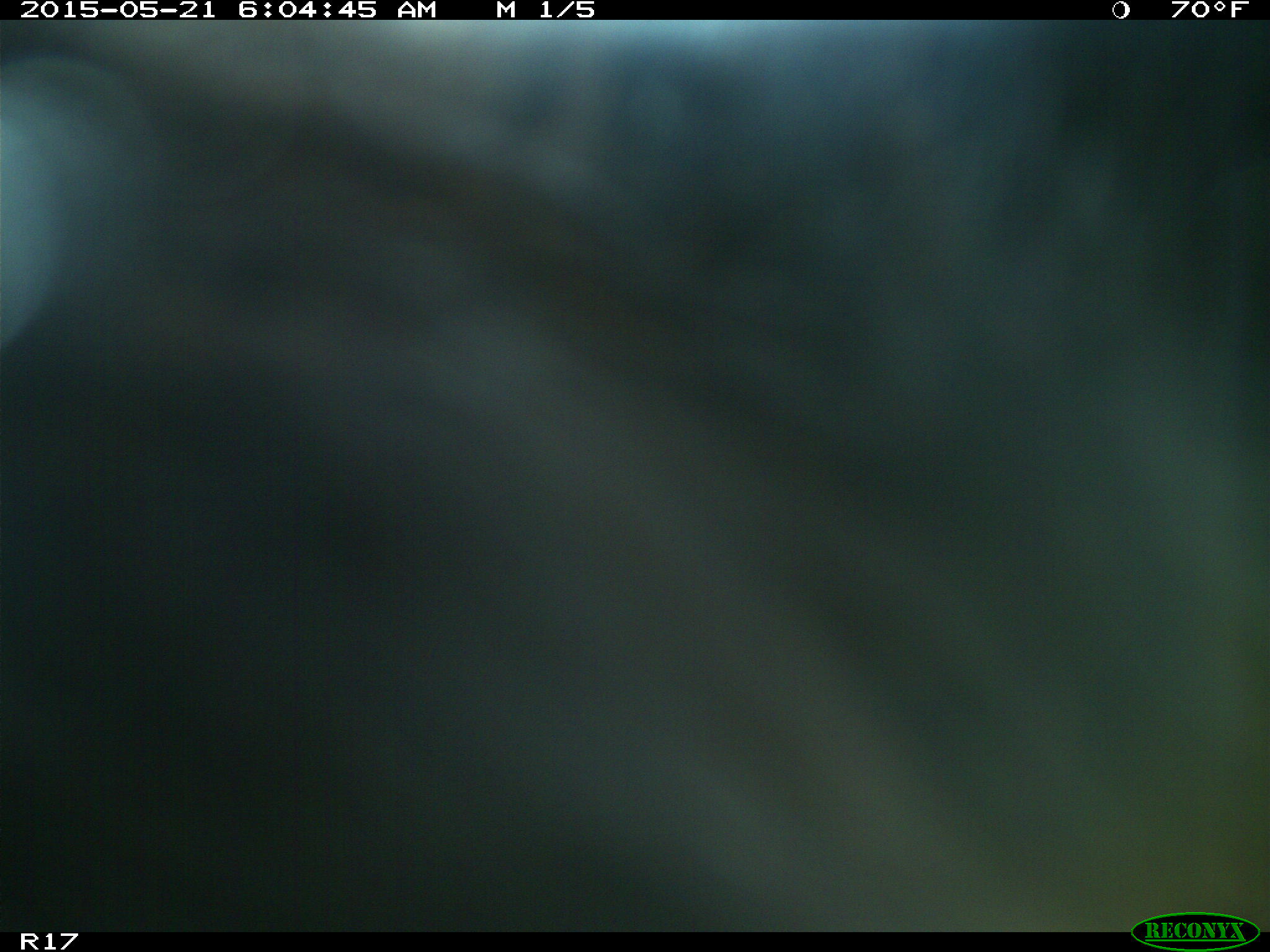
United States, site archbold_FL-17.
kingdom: Animalia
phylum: Chordata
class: Mammalia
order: Artiodactyla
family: Bovidae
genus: Bos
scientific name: Bos taurus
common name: domestic cow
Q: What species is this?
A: Bos taurus (domestic cow).